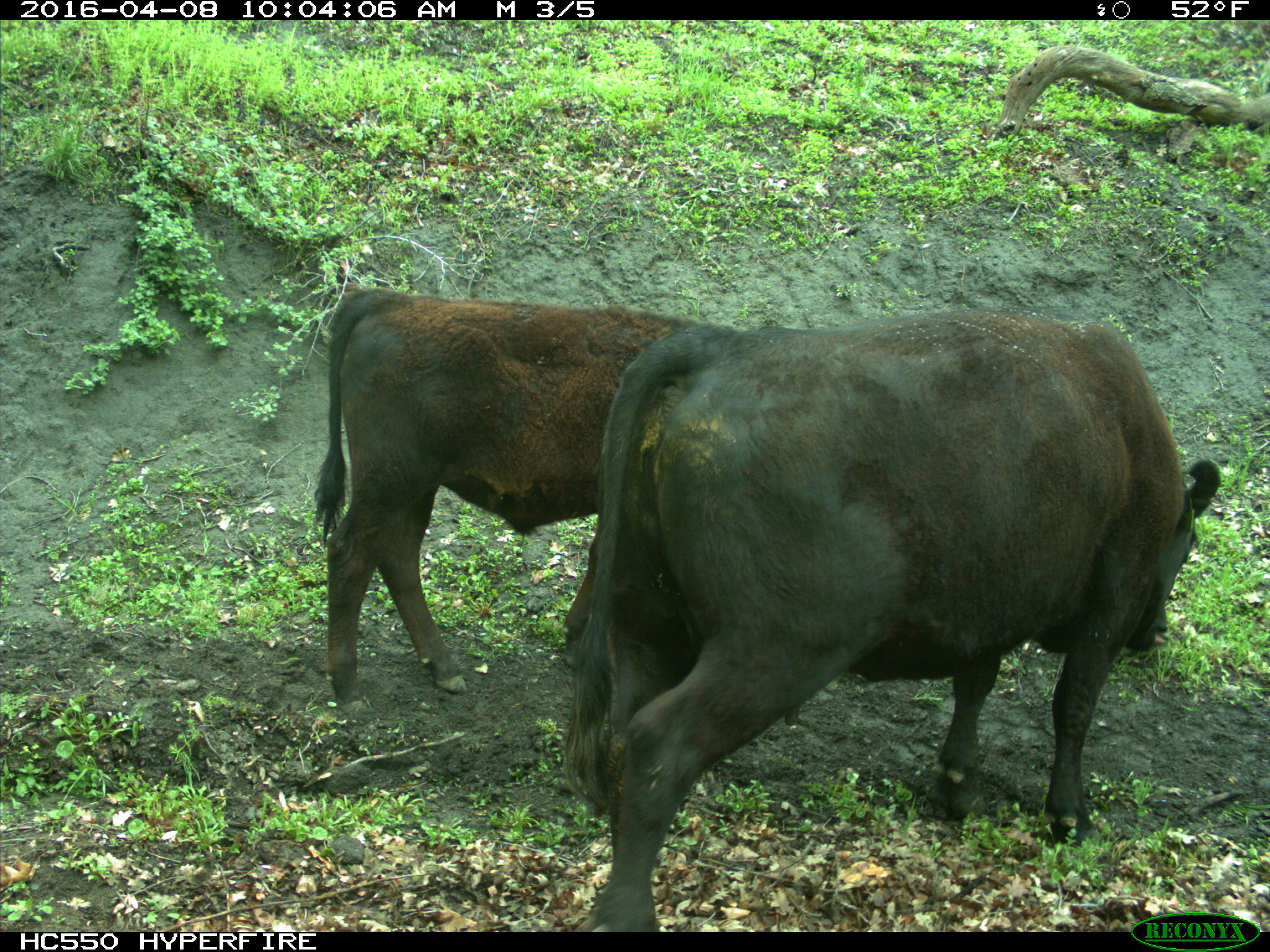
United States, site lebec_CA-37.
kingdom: Animalia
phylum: Chordata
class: Mammalia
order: Artiodactyla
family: Bovidae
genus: Bos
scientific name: Bos taurus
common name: domestic cow